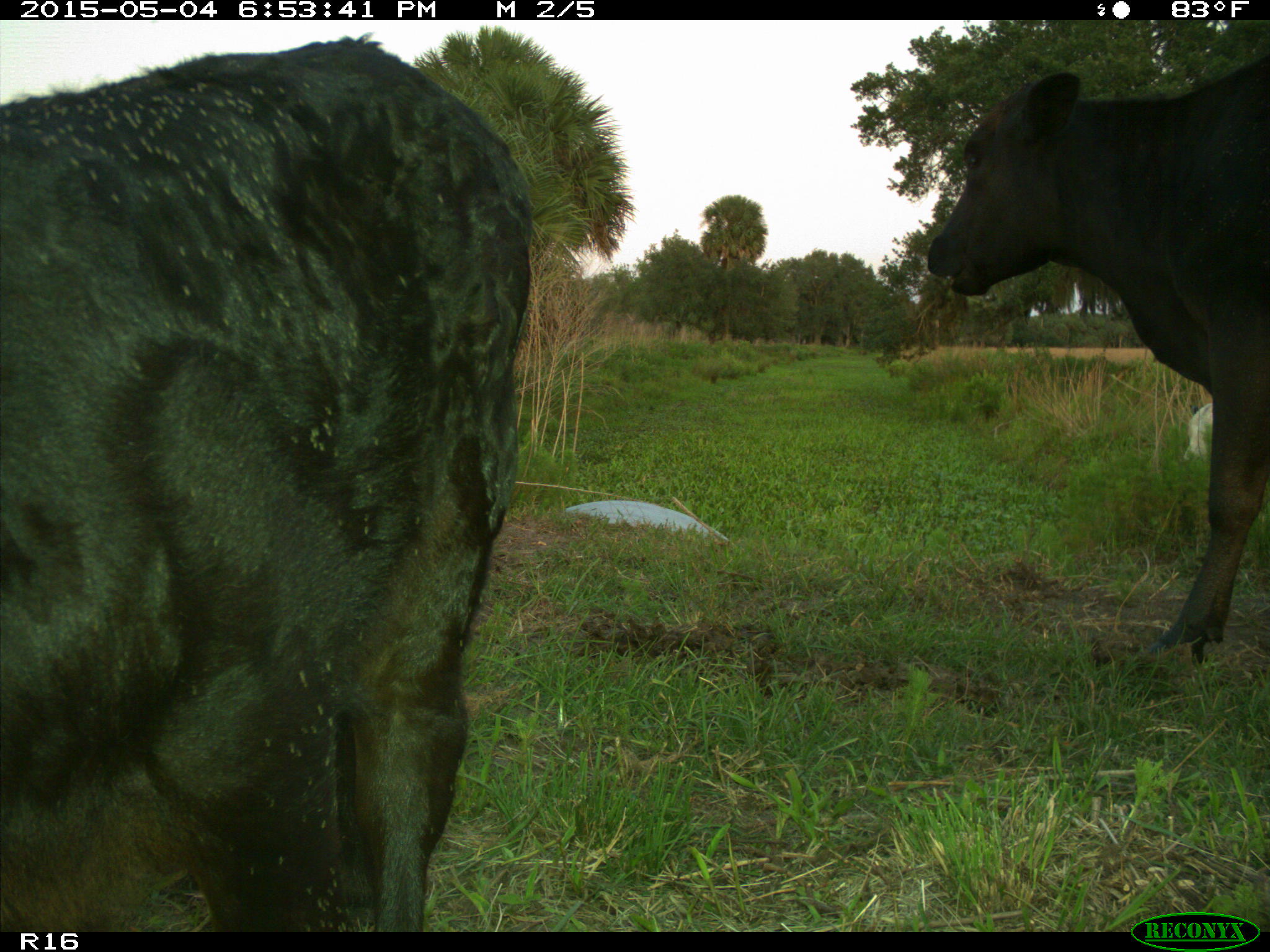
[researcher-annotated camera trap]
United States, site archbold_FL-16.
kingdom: Animalia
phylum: Chordata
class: Mammalia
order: Artiodactyla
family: Bovidae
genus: Bos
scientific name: Bos taurus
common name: domestic cow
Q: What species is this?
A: Bos taurus (domestic cow).